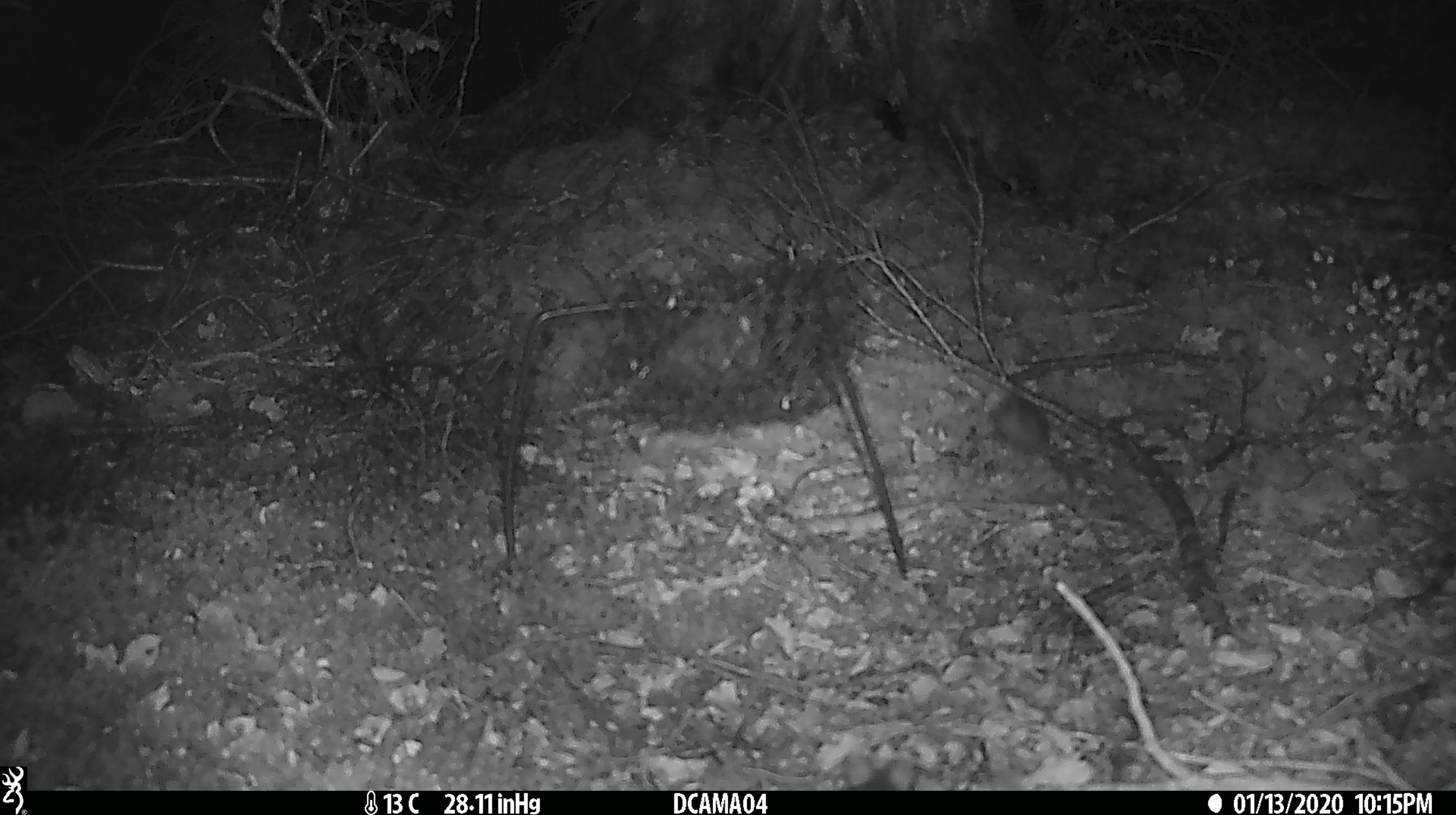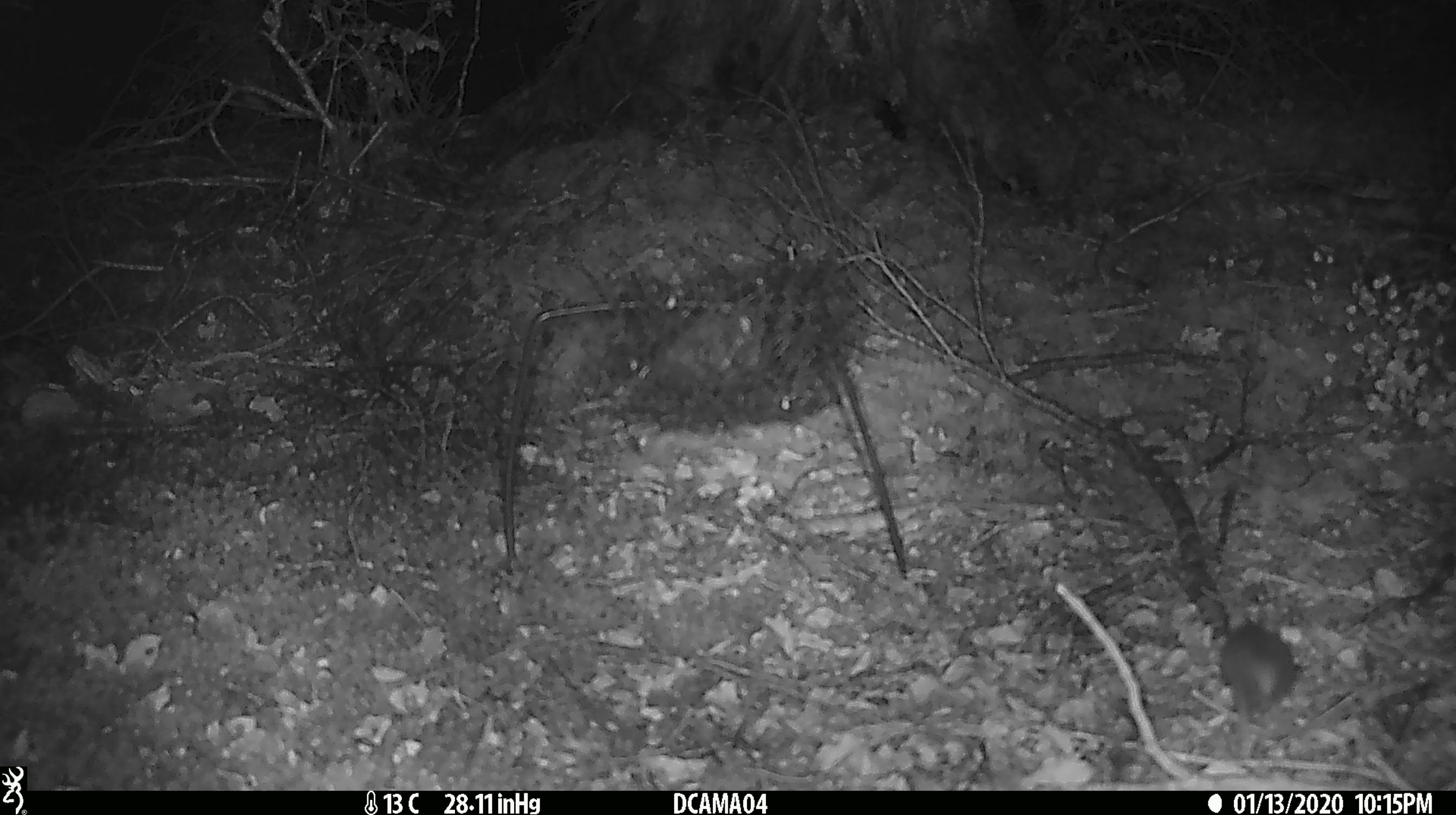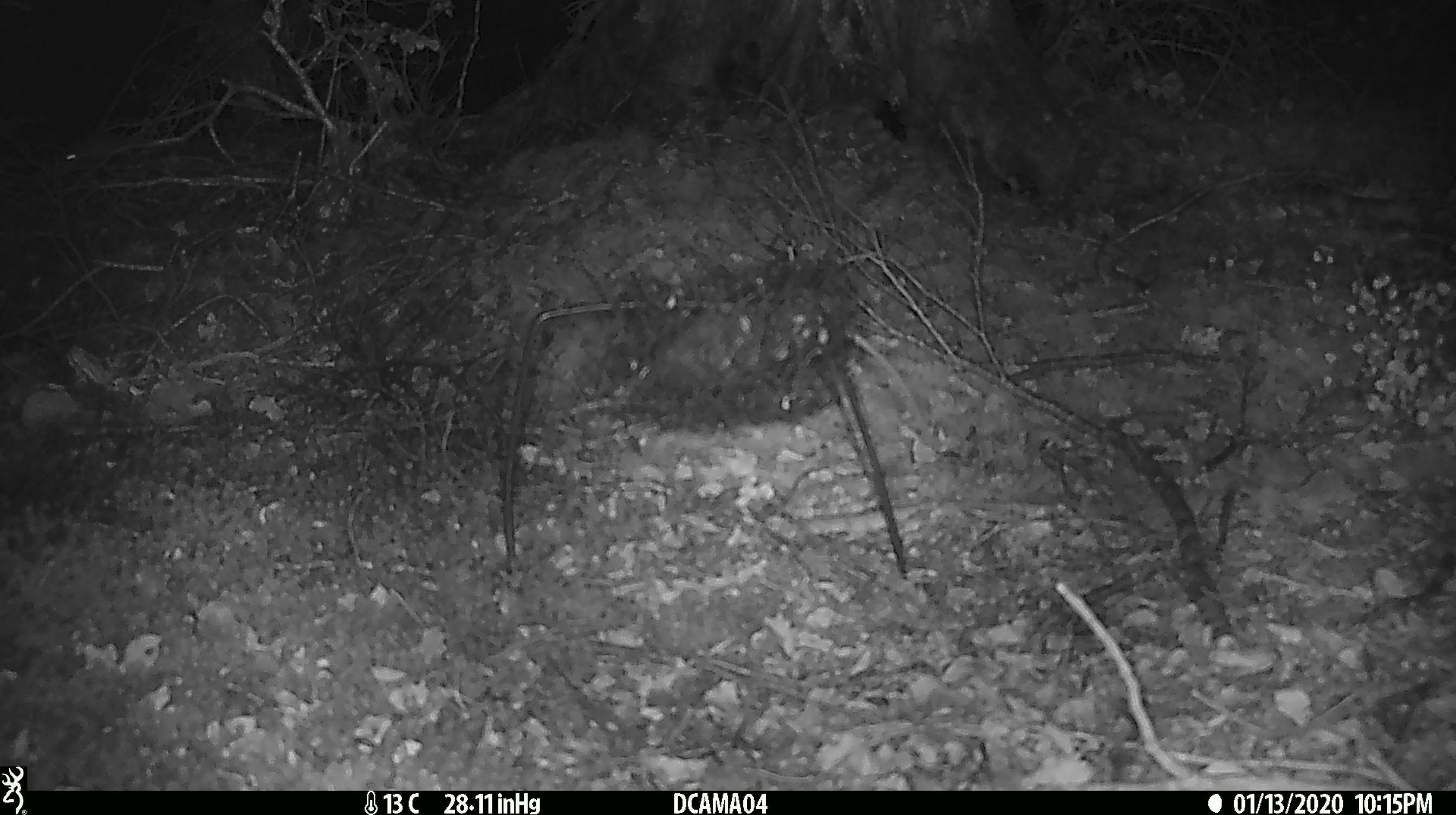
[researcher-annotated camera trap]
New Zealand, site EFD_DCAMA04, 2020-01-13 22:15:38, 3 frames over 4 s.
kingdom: Animalia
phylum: Chordata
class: Mammalia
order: Rodentia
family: Muridae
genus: Mus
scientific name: Mus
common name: mouse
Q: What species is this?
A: Mouse (Mus).